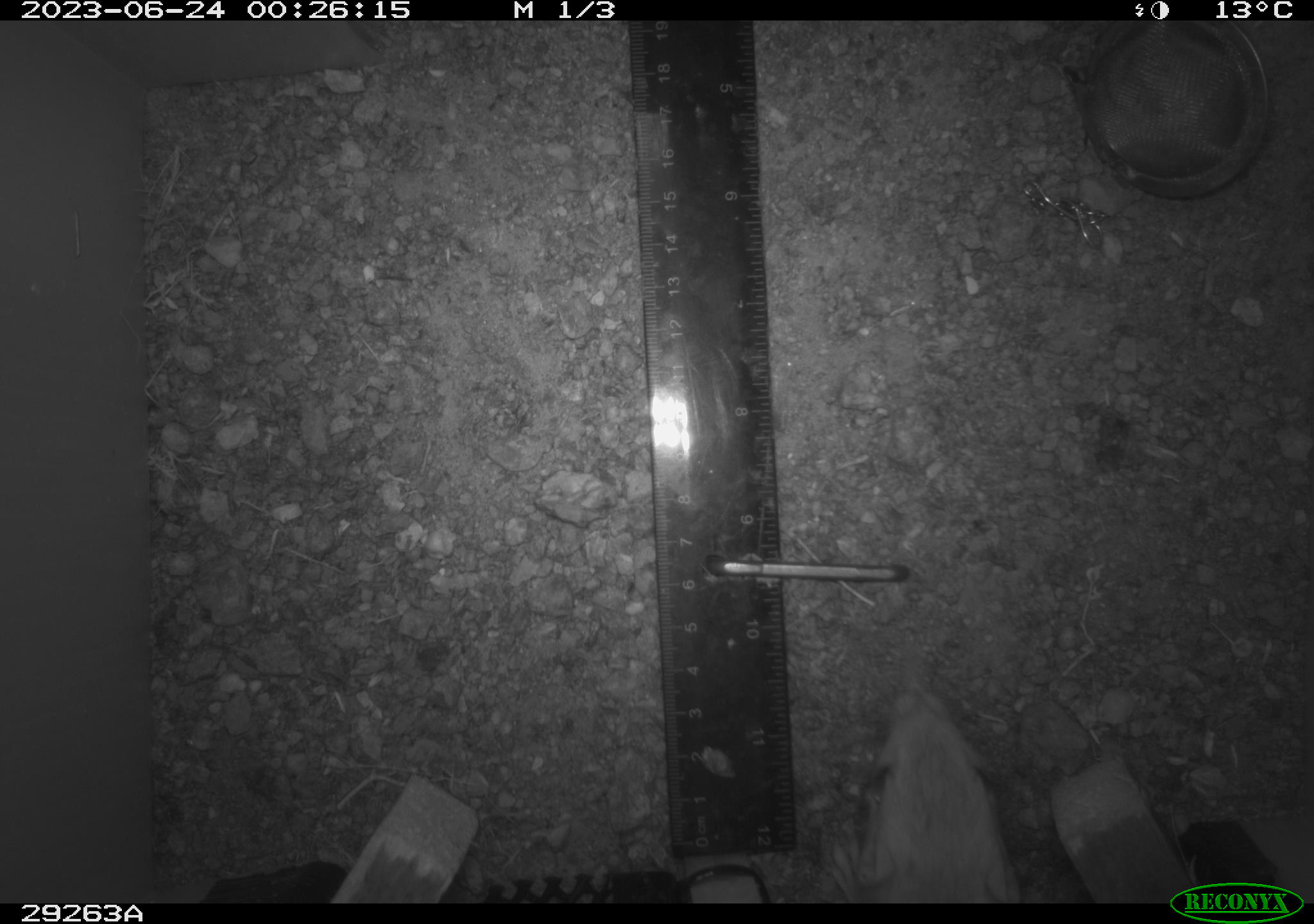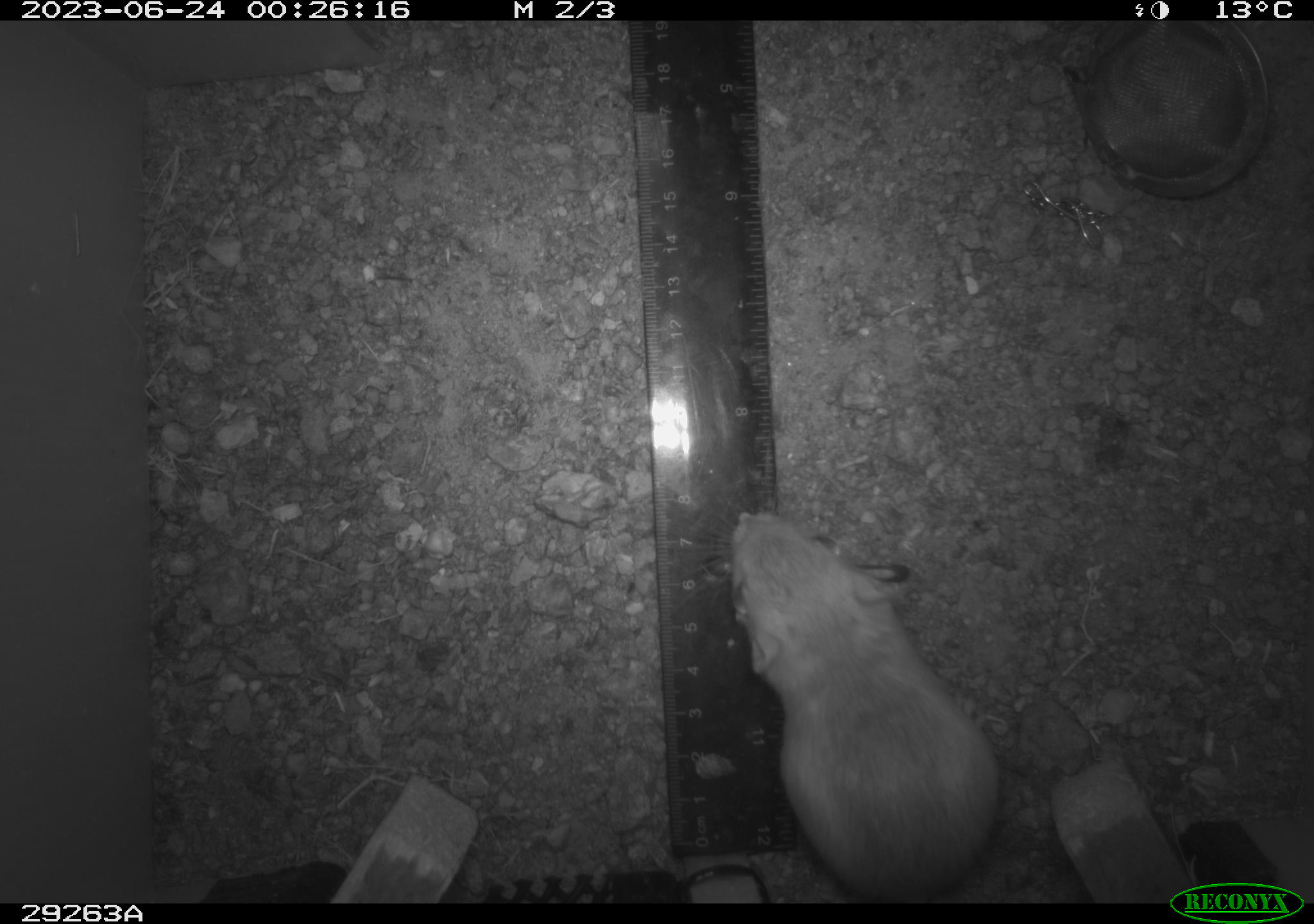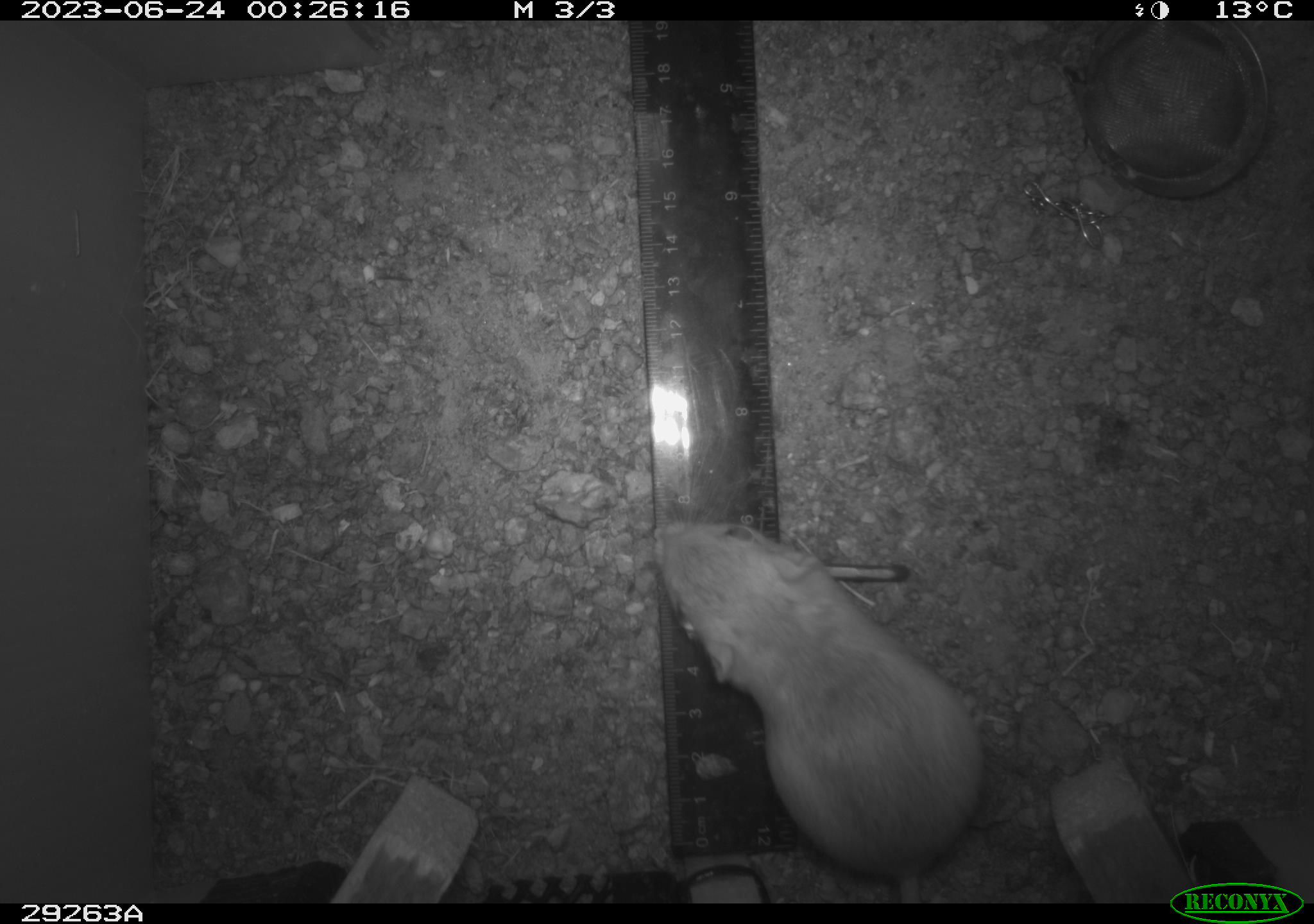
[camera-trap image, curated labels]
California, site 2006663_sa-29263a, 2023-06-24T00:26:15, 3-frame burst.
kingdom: Animalia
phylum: Chordata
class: Mammalia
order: Rodentia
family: Heteromyidae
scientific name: Heteromyidae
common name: kangaroo rats and pocket mice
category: heteromyidae family